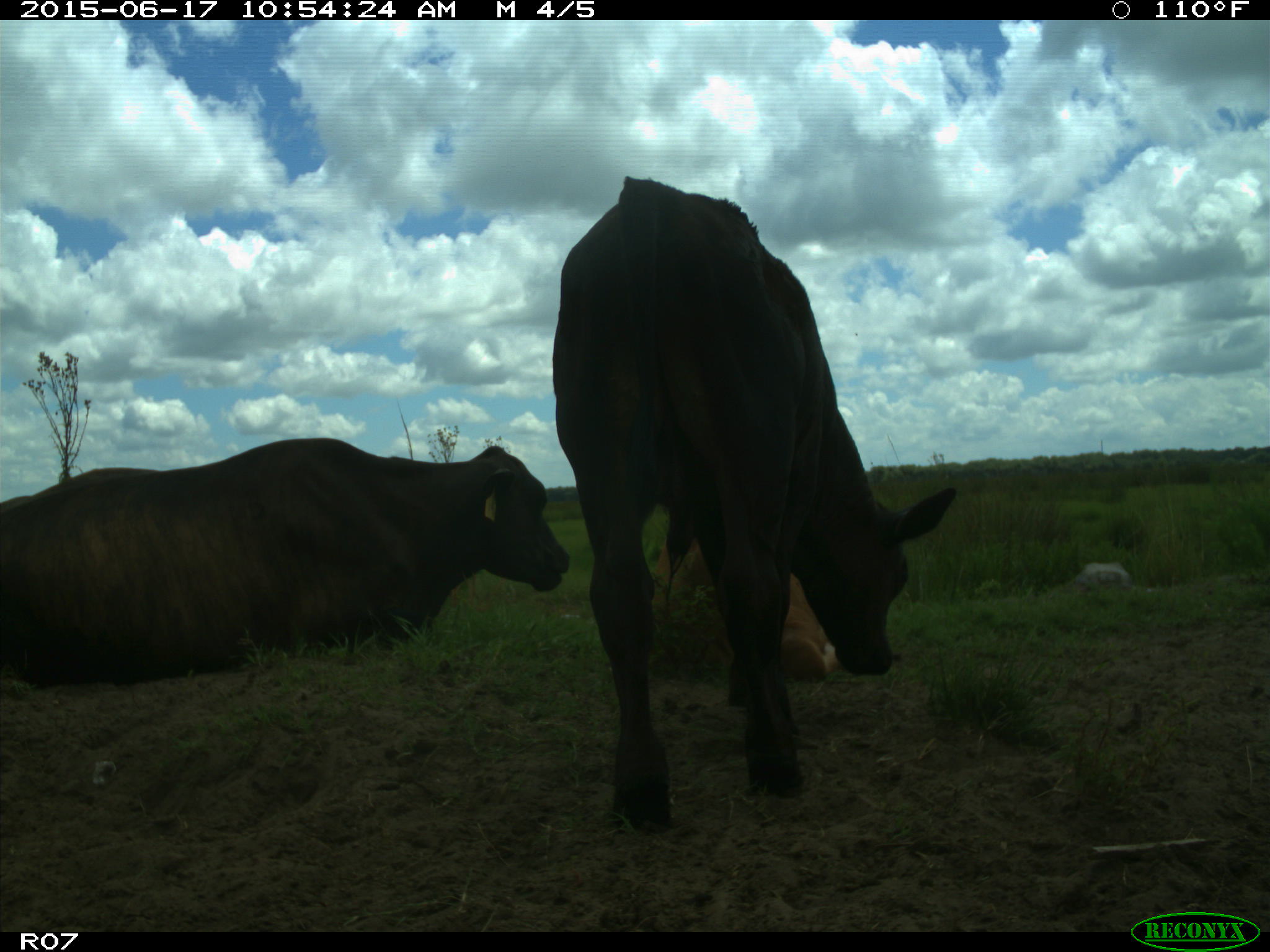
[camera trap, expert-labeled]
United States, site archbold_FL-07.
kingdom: Animalia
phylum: Chordata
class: Mammalia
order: Artiodactyla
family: Bovidae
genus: Bos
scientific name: Bos taurus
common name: domestic cow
Bos taurus (domestic cow).